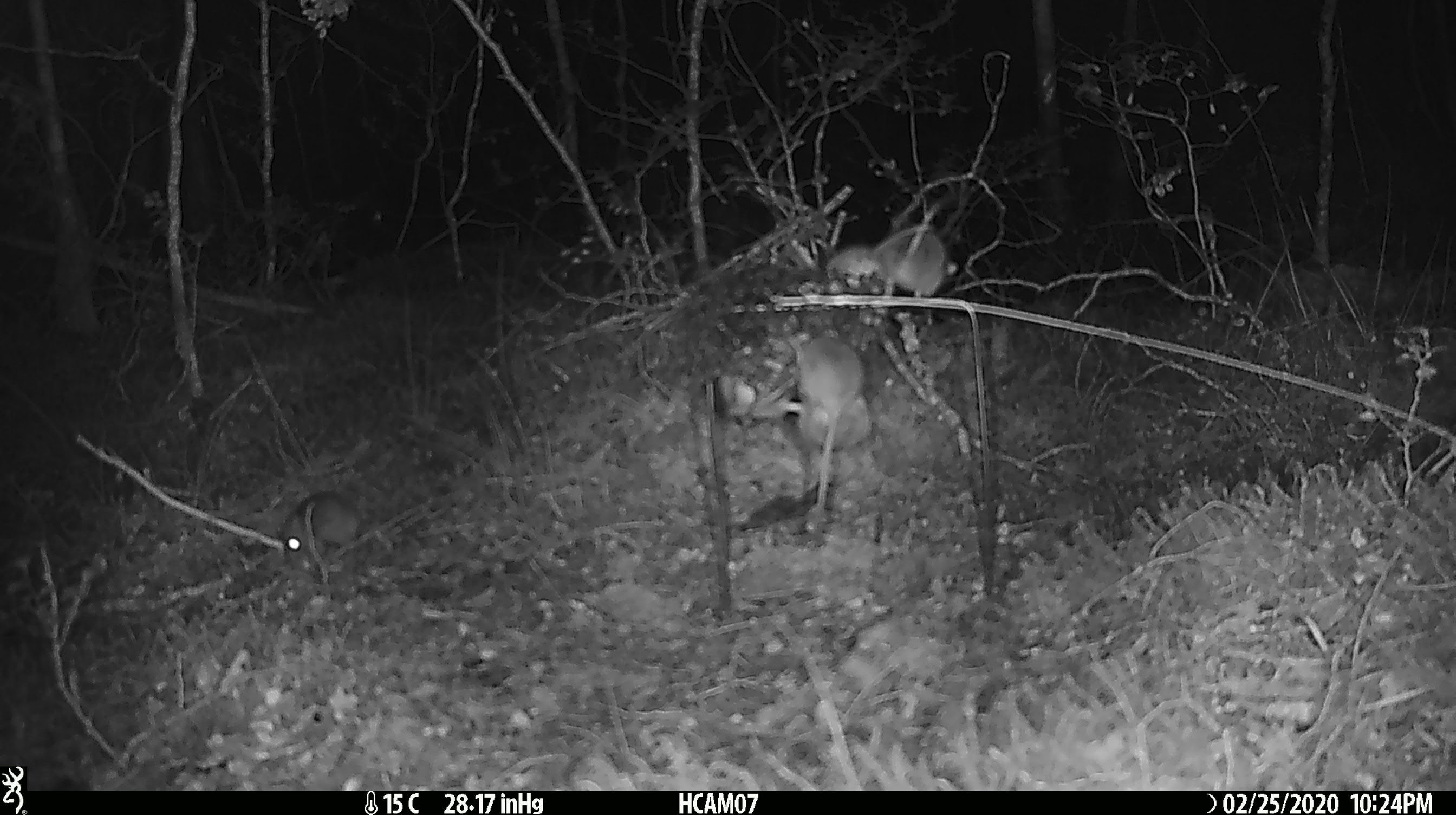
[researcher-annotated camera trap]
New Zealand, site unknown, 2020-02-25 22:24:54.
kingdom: Animalia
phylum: Chordata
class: Mammalia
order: Rodentia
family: Muridae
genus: Mus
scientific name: Mus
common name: mouse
Mouse (Mus).